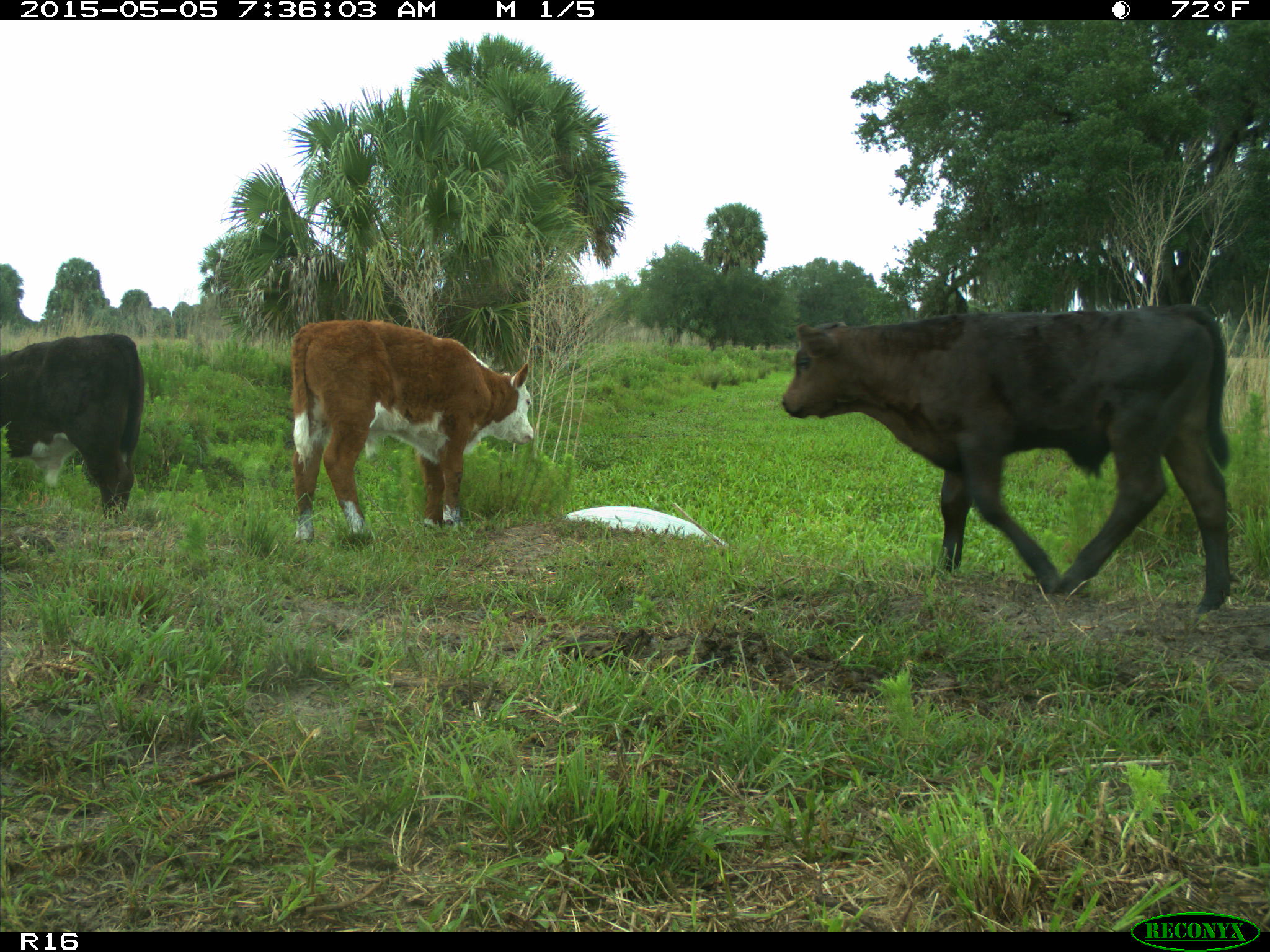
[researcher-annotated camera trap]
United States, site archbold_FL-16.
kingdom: Animalia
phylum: Chordata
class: Mammalia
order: Artiodactyla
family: Bovidae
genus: Bos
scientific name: Bos taurus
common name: domestic cow